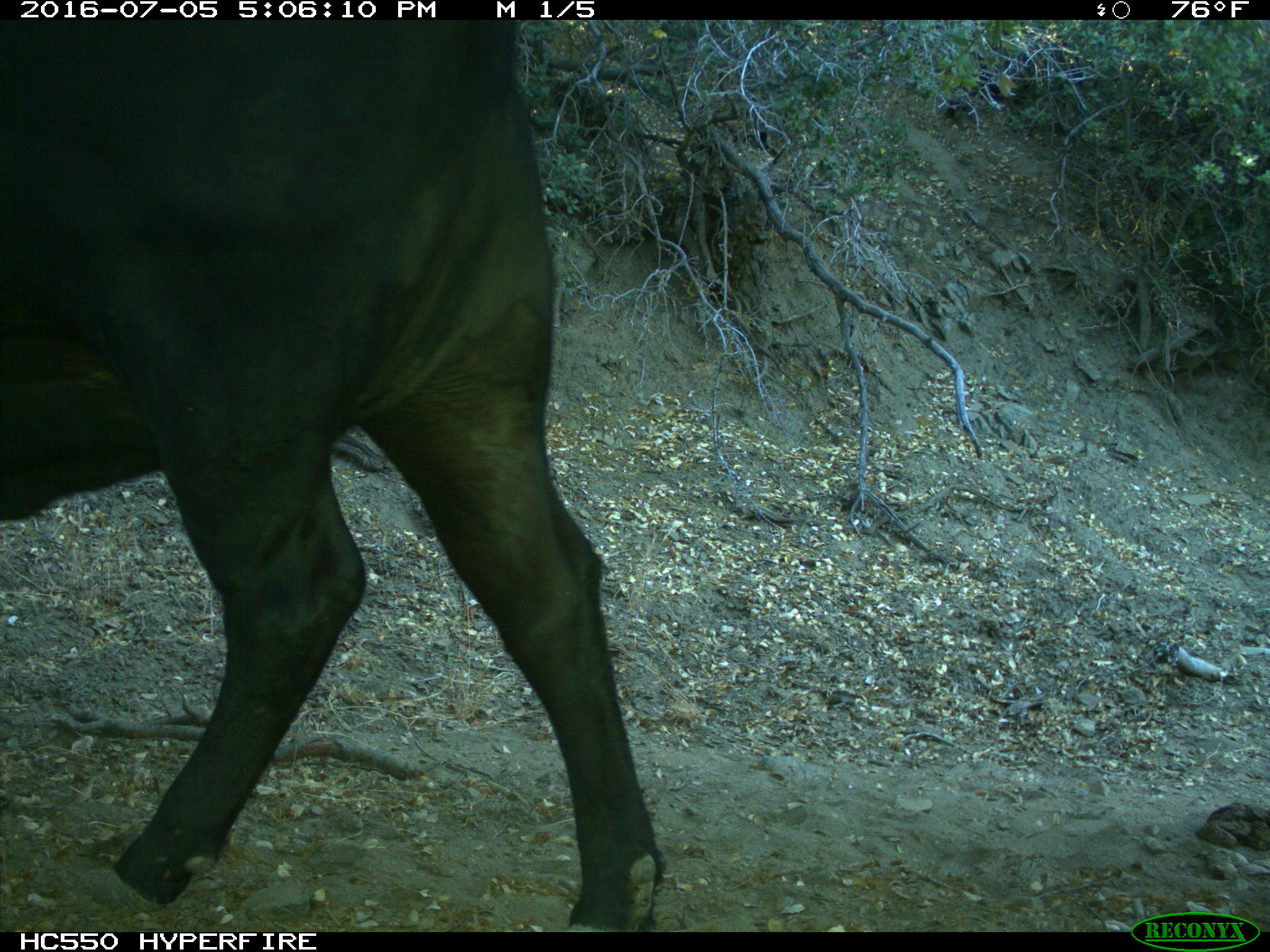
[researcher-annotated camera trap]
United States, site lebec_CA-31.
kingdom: Animalia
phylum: Chordata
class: Mammalia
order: Artiodactyla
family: Bovidae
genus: Bos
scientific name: Bos taurus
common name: domestic cow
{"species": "Bos taurus (domestic cow)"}